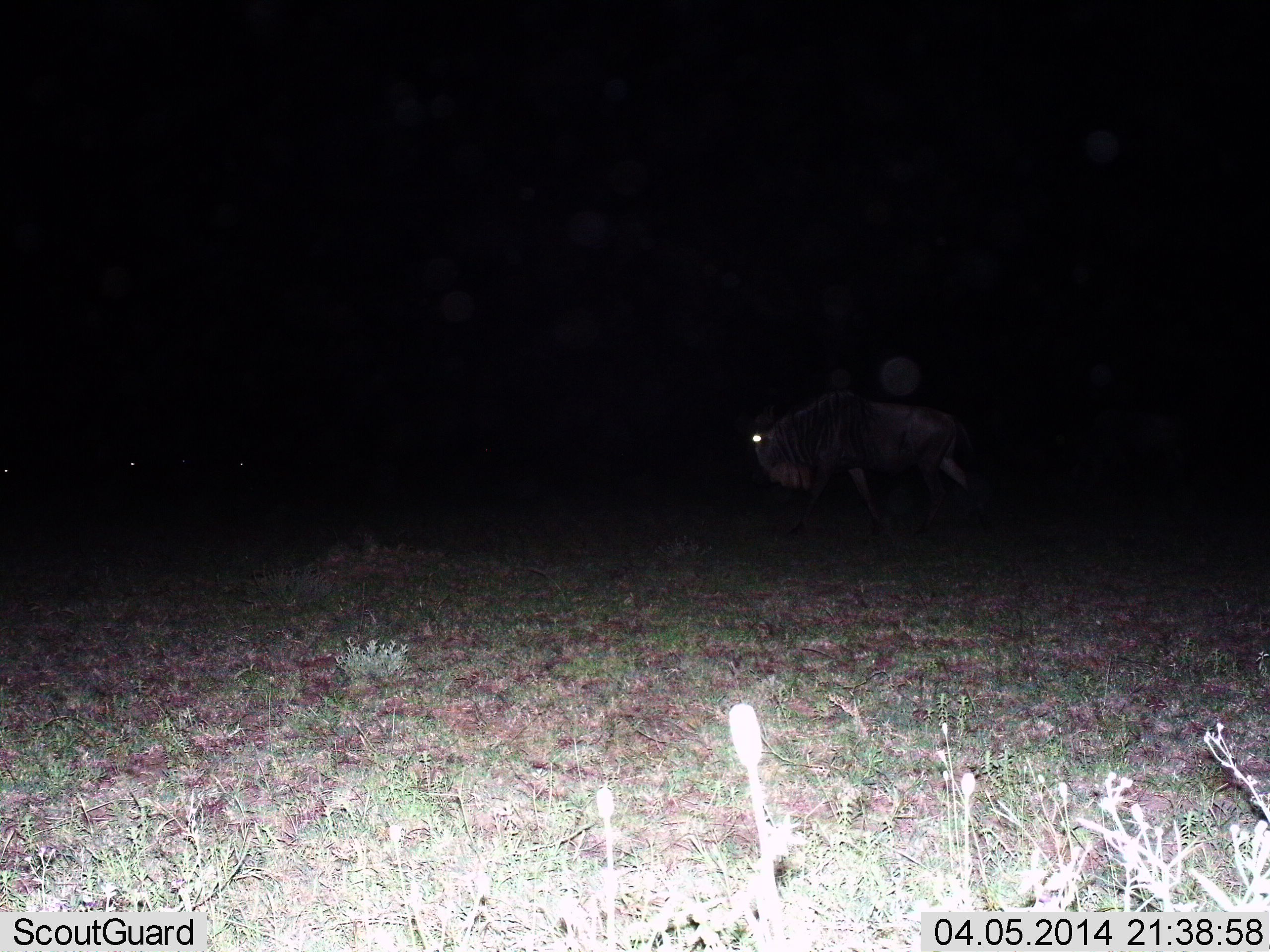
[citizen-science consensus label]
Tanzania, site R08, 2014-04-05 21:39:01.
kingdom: Animalia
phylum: Chordata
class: Mammalia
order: Artiodactyla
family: Bovidae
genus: Connochaetes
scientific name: Connochaetes taurinus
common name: blue wildebeest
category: wildebeest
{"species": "wildebeest (blue wildebeest) (Connochaetes taurinus)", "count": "1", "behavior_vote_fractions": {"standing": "20%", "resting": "0%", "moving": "90%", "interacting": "0%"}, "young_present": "0%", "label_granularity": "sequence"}